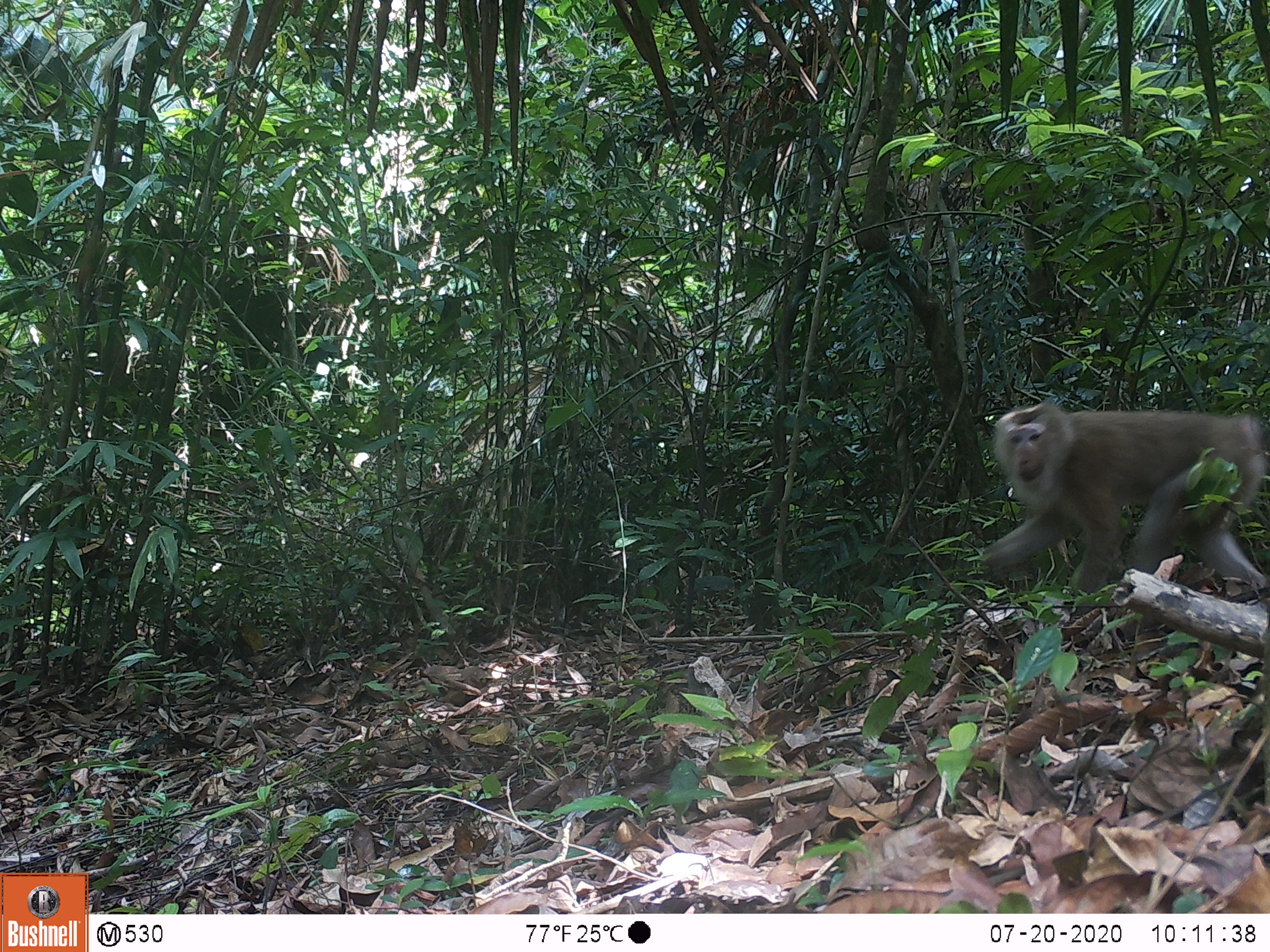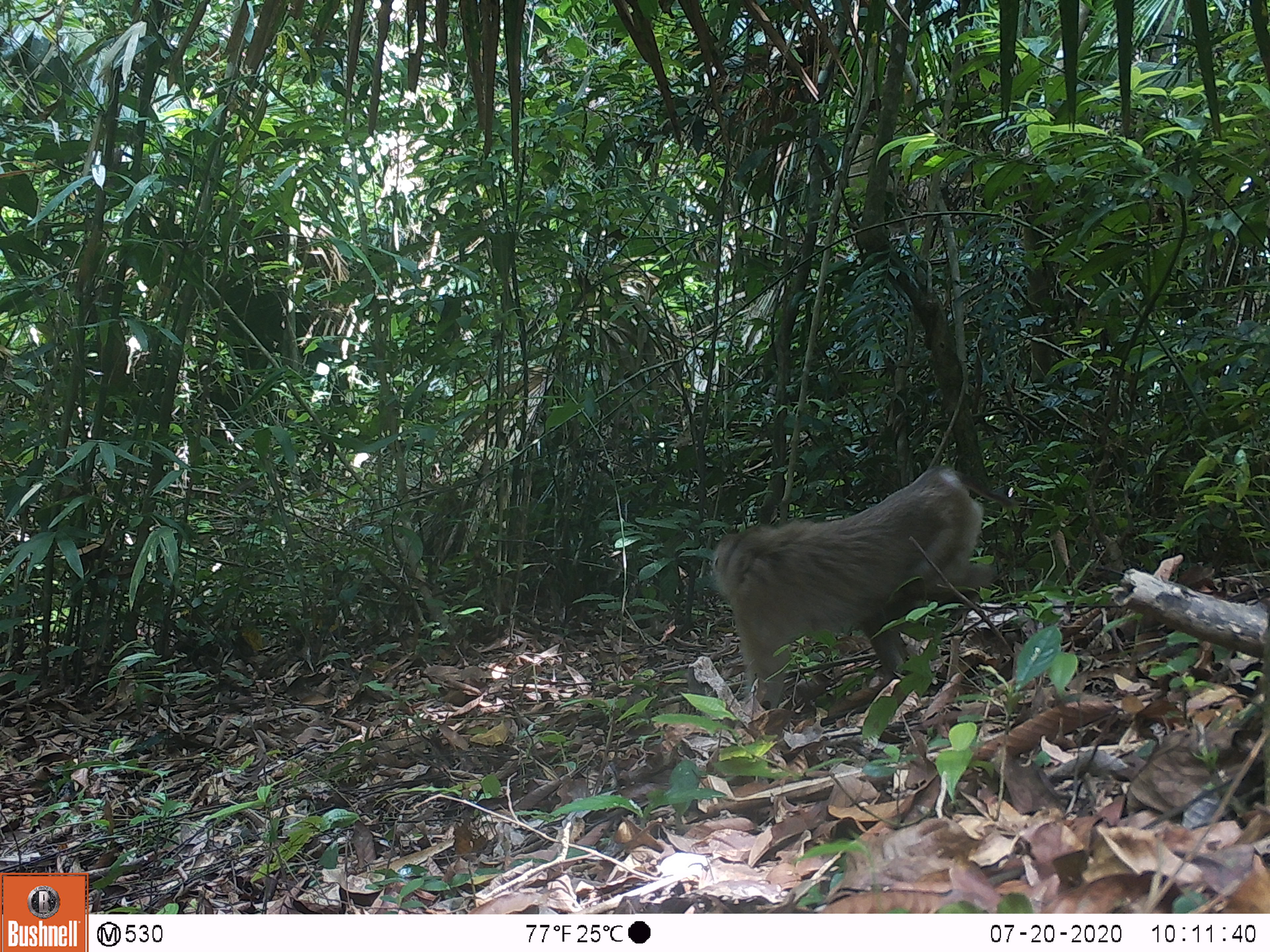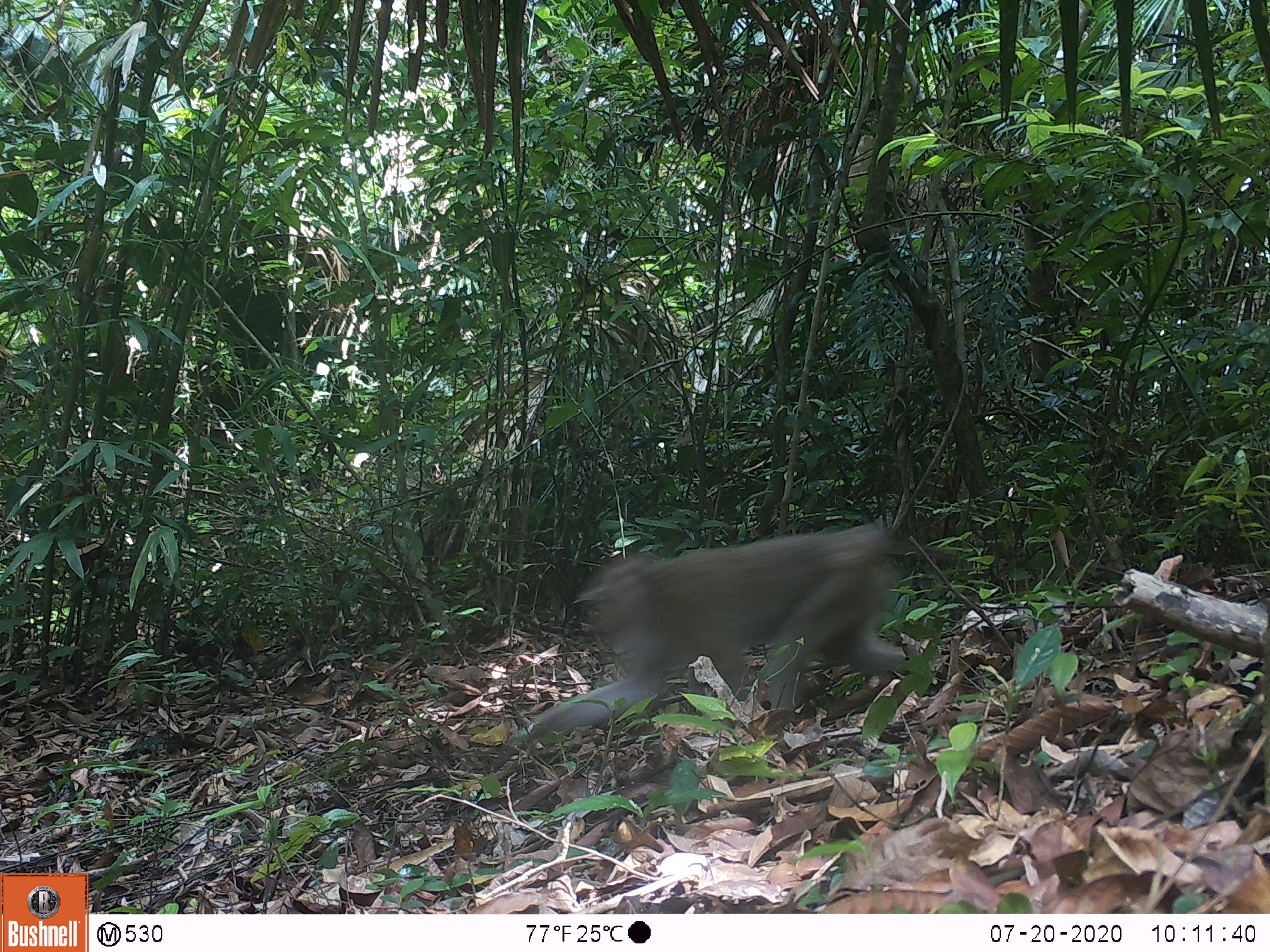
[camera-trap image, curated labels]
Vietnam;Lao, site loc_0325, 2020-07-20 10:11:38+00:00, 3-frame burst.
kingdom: Animalia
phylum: Chordata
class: Mammalia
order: Primates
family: Cercopithecidae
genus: Macaca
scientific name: Macaca nemestrina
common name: pig-tailed macaque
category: pig tailed macaque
Pig tailed macaque (pig-tailed macaque) (Macaca nemestrina). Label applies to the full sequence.